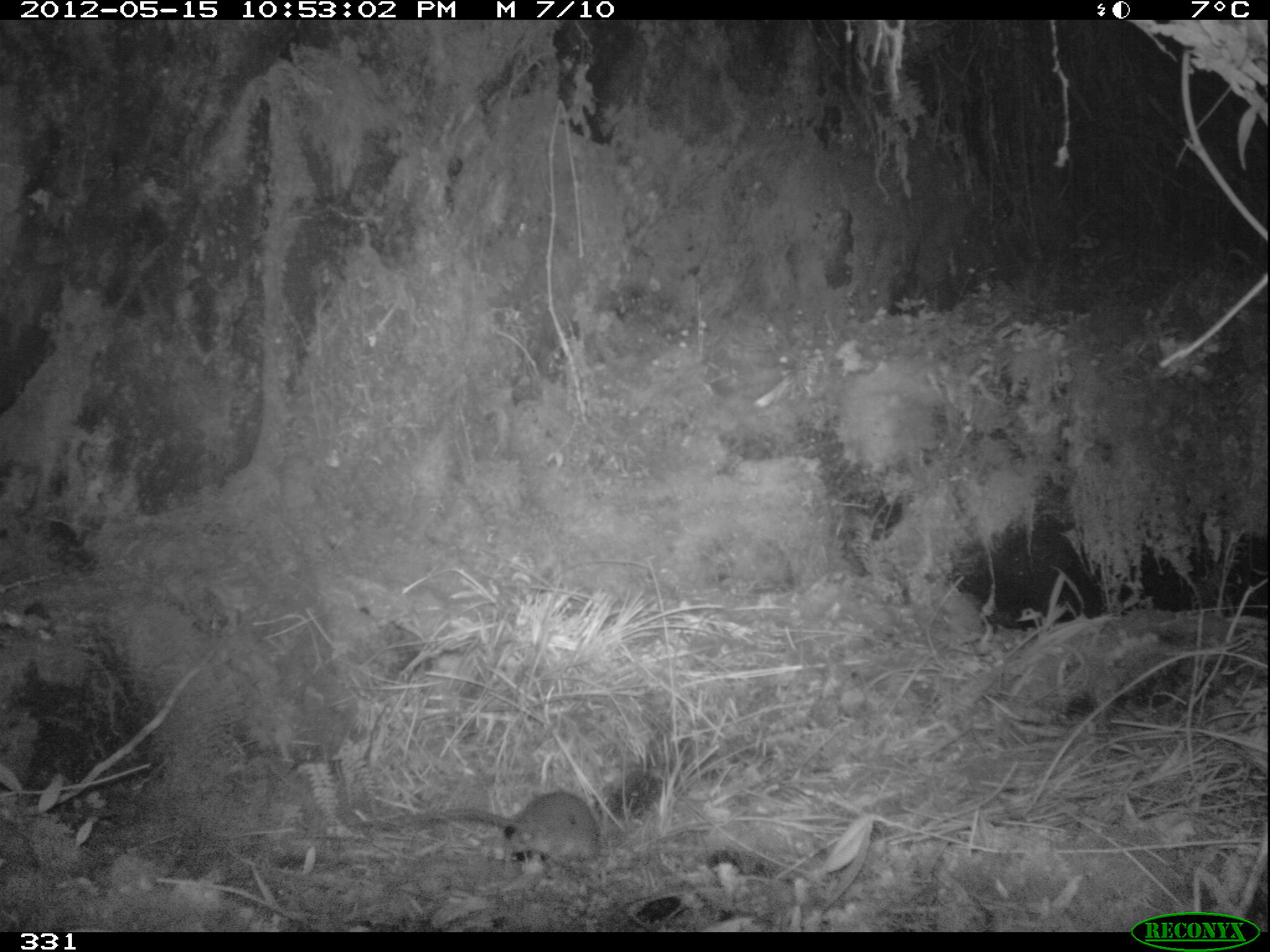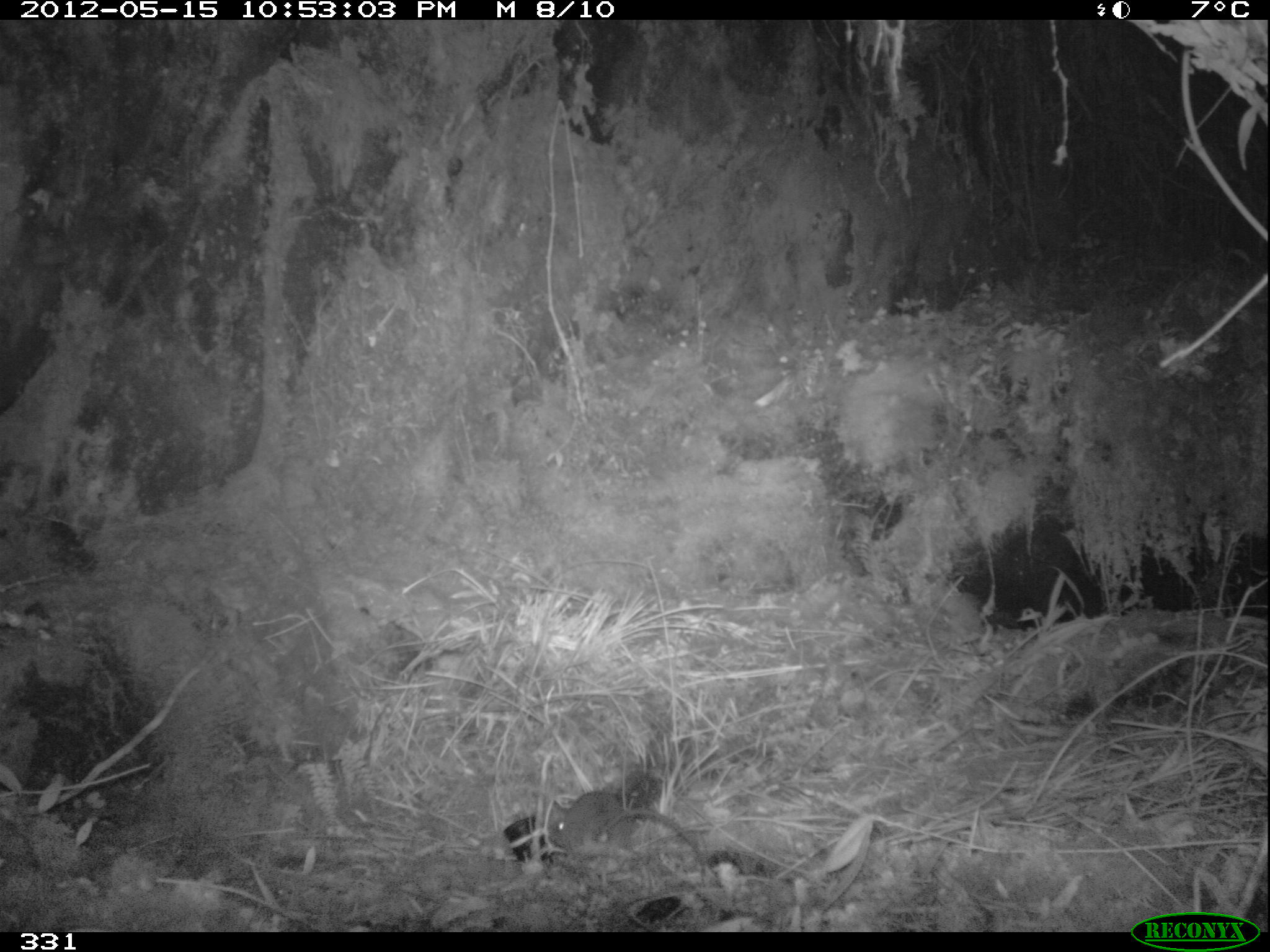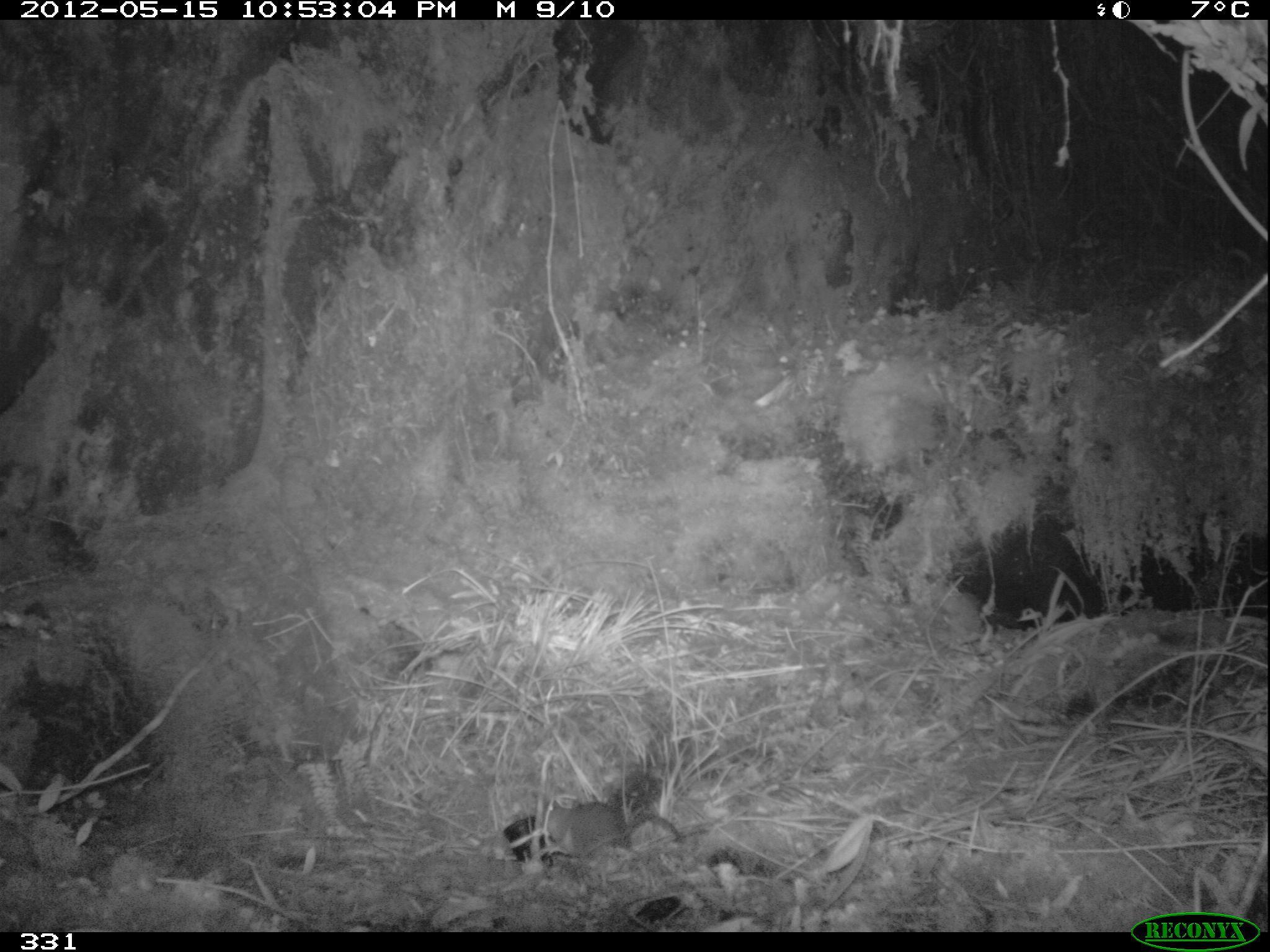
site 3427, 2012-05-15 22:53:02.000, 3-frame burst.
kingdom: Animalia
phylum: Chordata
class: Mammalia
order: Rodentia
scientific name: Rodentia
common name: rodents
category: unknown rodent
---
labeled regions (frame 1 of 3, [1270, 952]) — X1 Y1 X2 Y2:
unknown rodent: 351 788 603 884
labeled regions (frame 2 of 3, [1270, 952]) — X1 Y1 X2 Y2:
unknown rodent: 547 790 715 877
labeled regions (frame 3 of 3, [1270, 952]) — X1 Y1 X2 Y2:
unknown rodent: 532 800 683 862